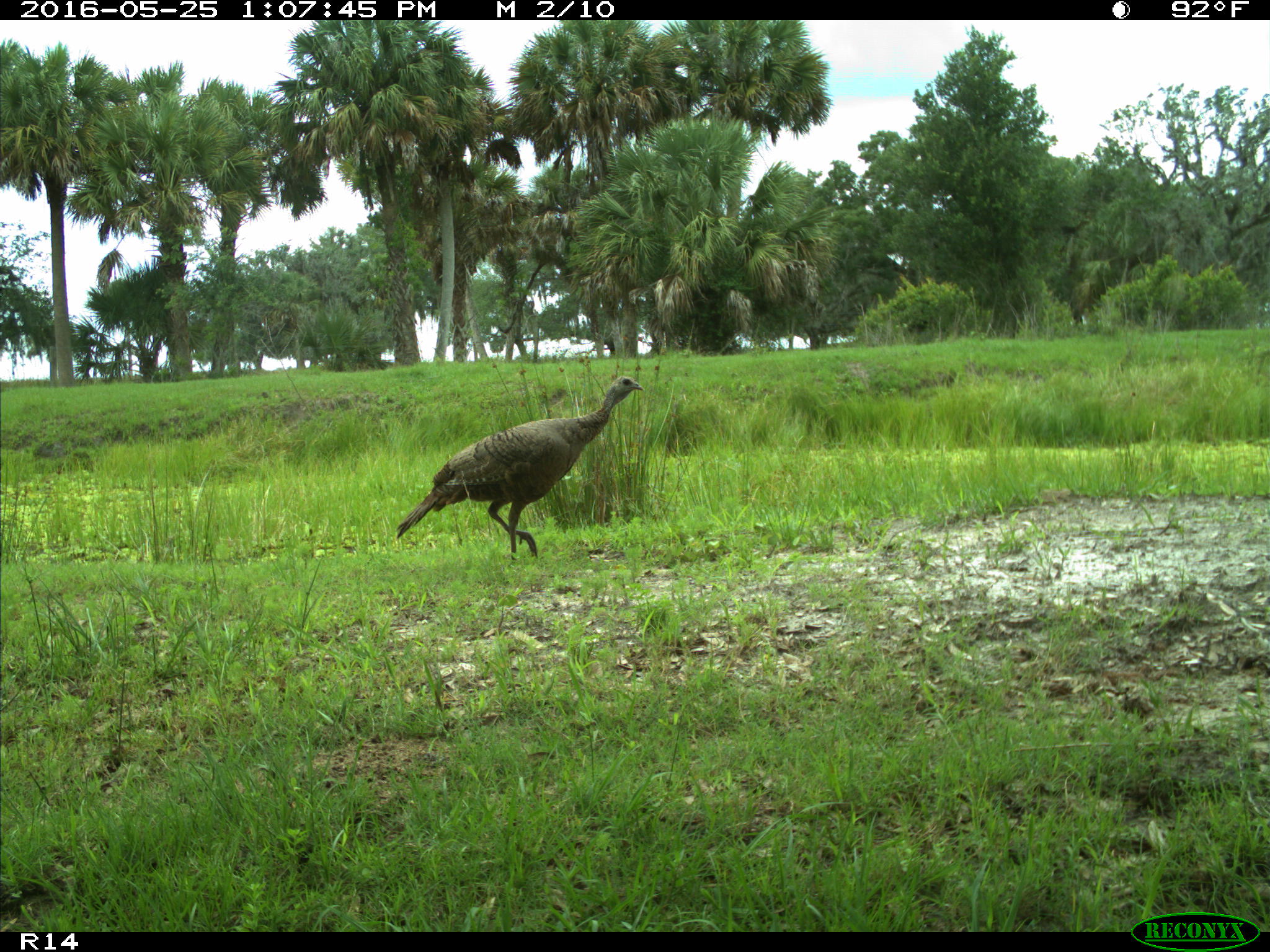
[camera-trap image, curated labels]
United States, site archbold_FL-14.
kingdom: Animalia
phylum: Chordata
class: Aves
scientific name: Aves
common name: birds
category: unidentified bird